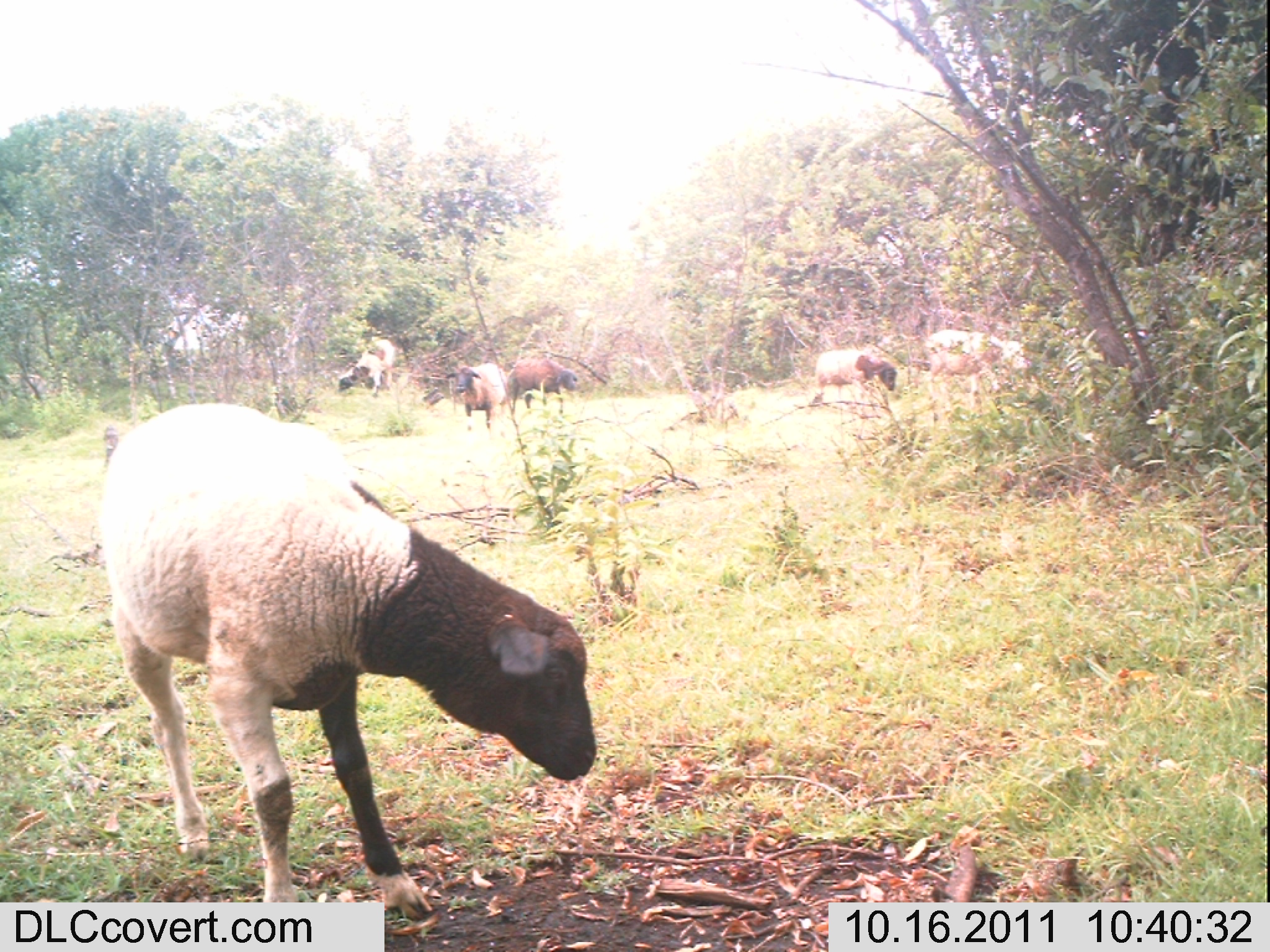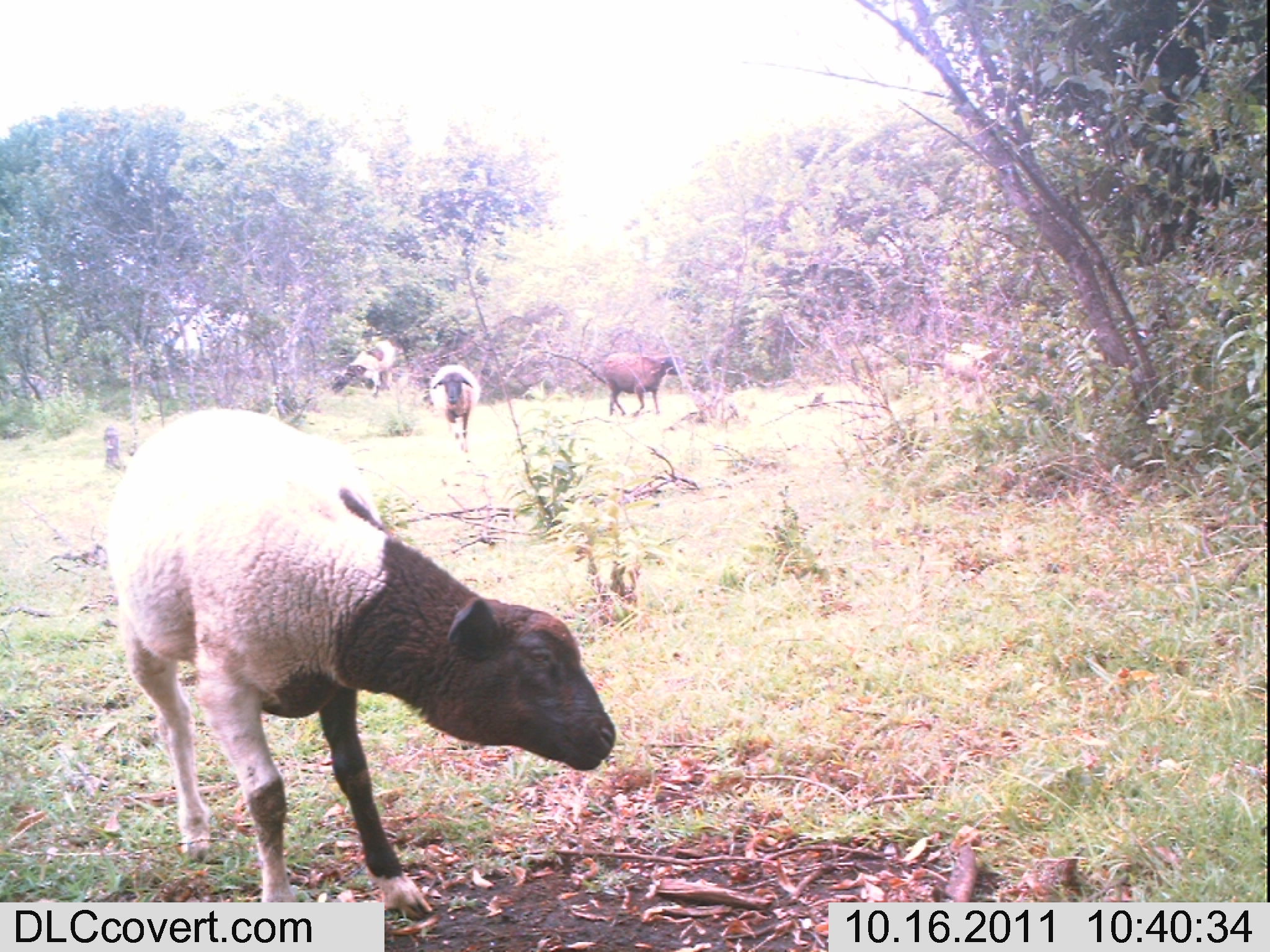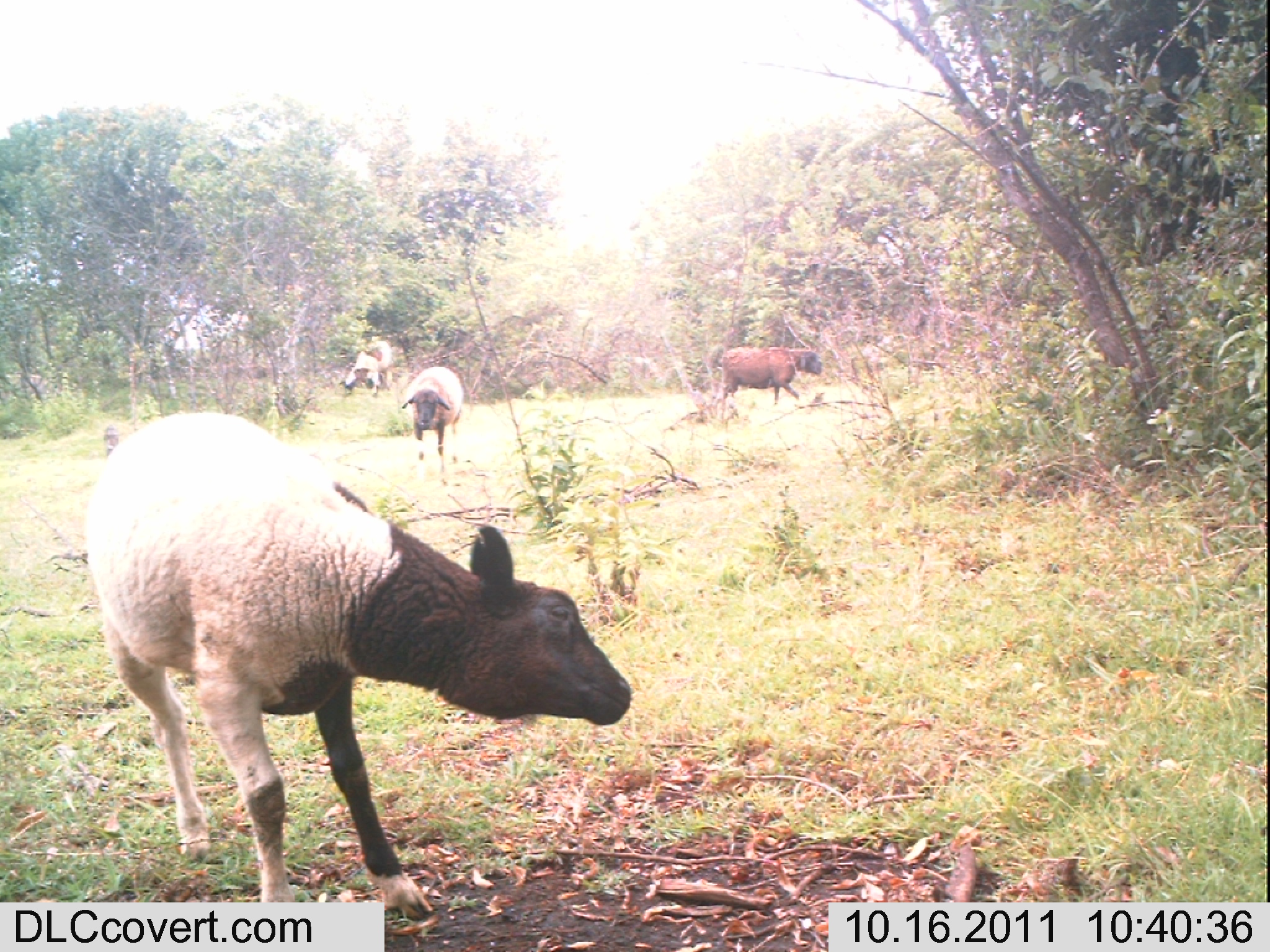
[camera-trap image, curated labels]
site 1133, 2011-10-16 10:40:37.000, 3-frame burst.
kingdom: Animalia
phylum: Chordata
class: Mammalia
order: Artiodactyla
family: Bovidae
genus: Capra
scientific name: Capra aegagrus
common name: wild goat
Capra aegagrus (wild goat), count 6.